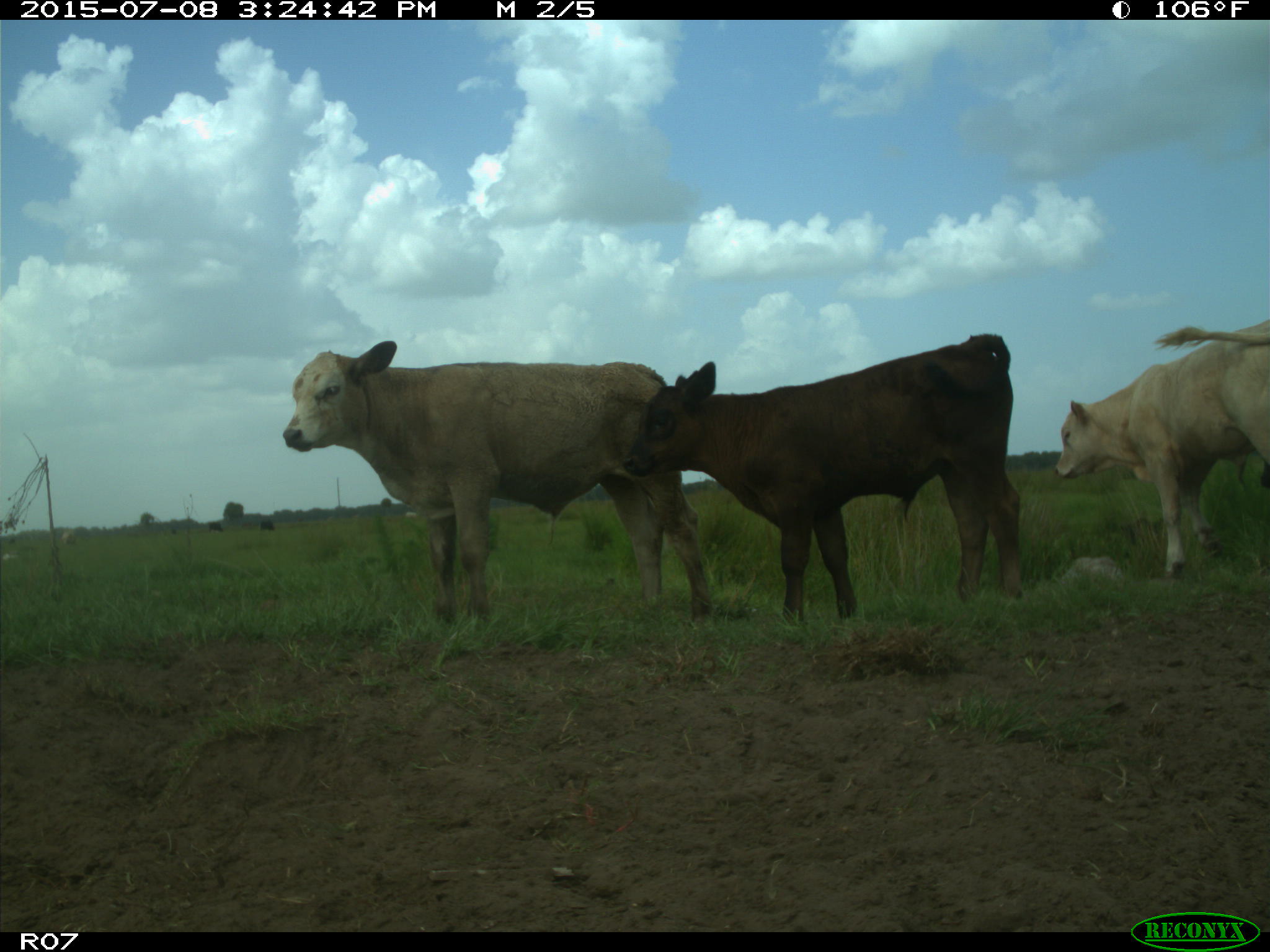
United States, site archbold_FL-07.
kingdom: Animalia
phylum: Chordata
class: Mammalia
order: Artiodactyla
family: Bovidae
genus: Bos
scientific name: Bos taurus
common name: domestic cow